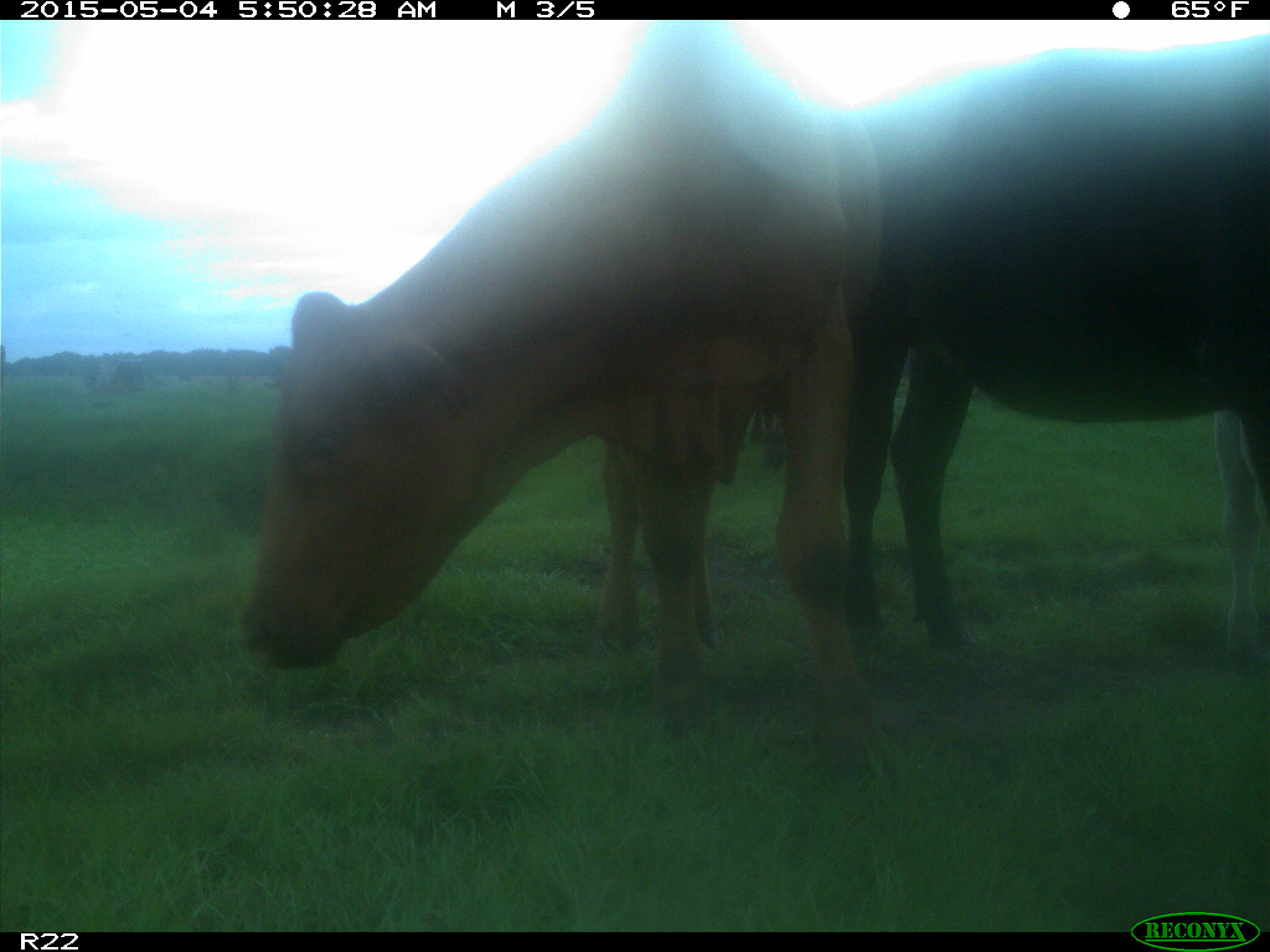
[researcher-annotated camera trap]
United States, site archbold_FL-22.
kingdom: Animalia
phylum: Chordata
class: Mammalia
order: Artiodactyla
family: Bovidae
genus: Bos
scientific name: Bos taurus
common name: domestic cow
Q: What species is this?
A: Bos taurus (domestic cow).